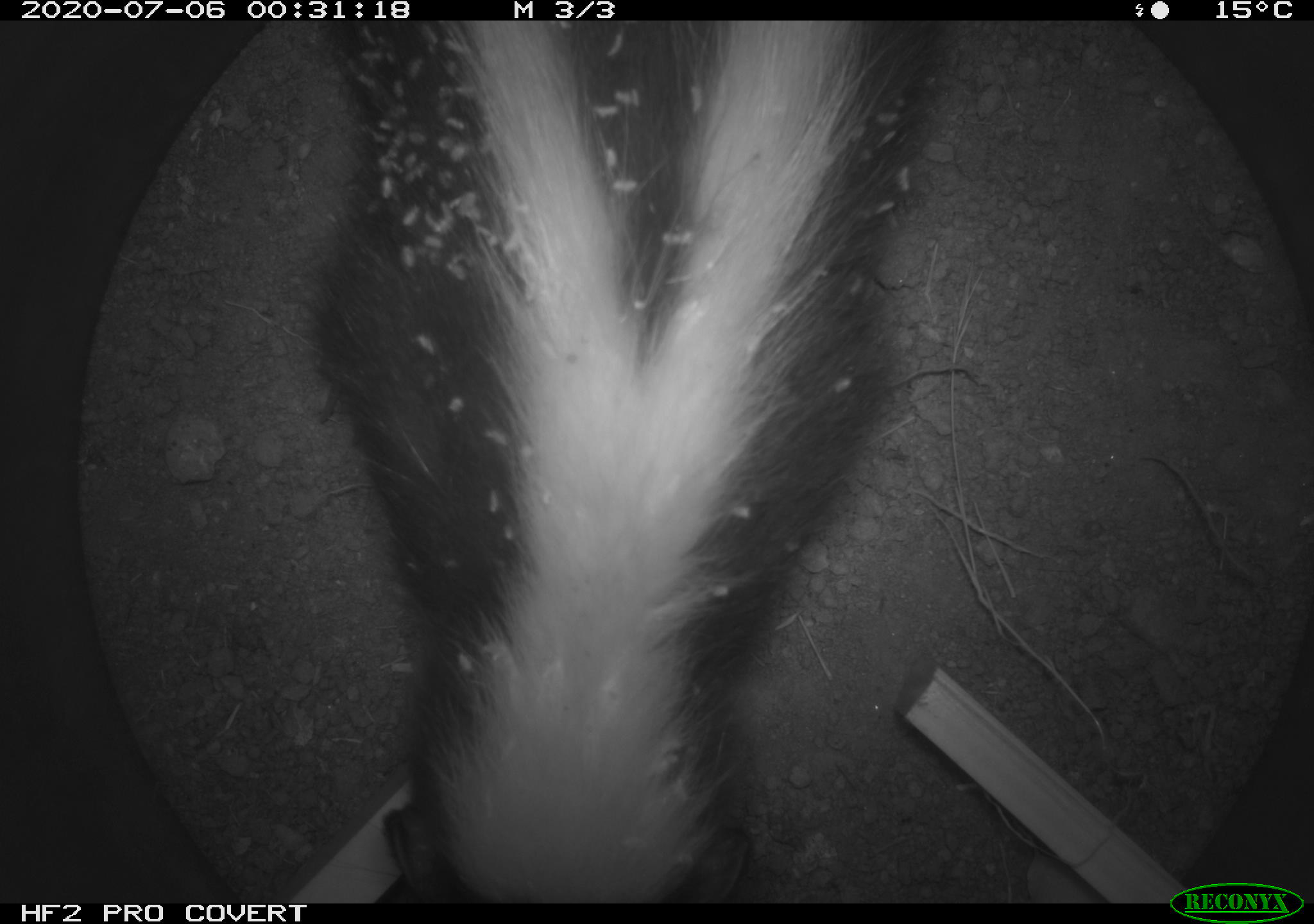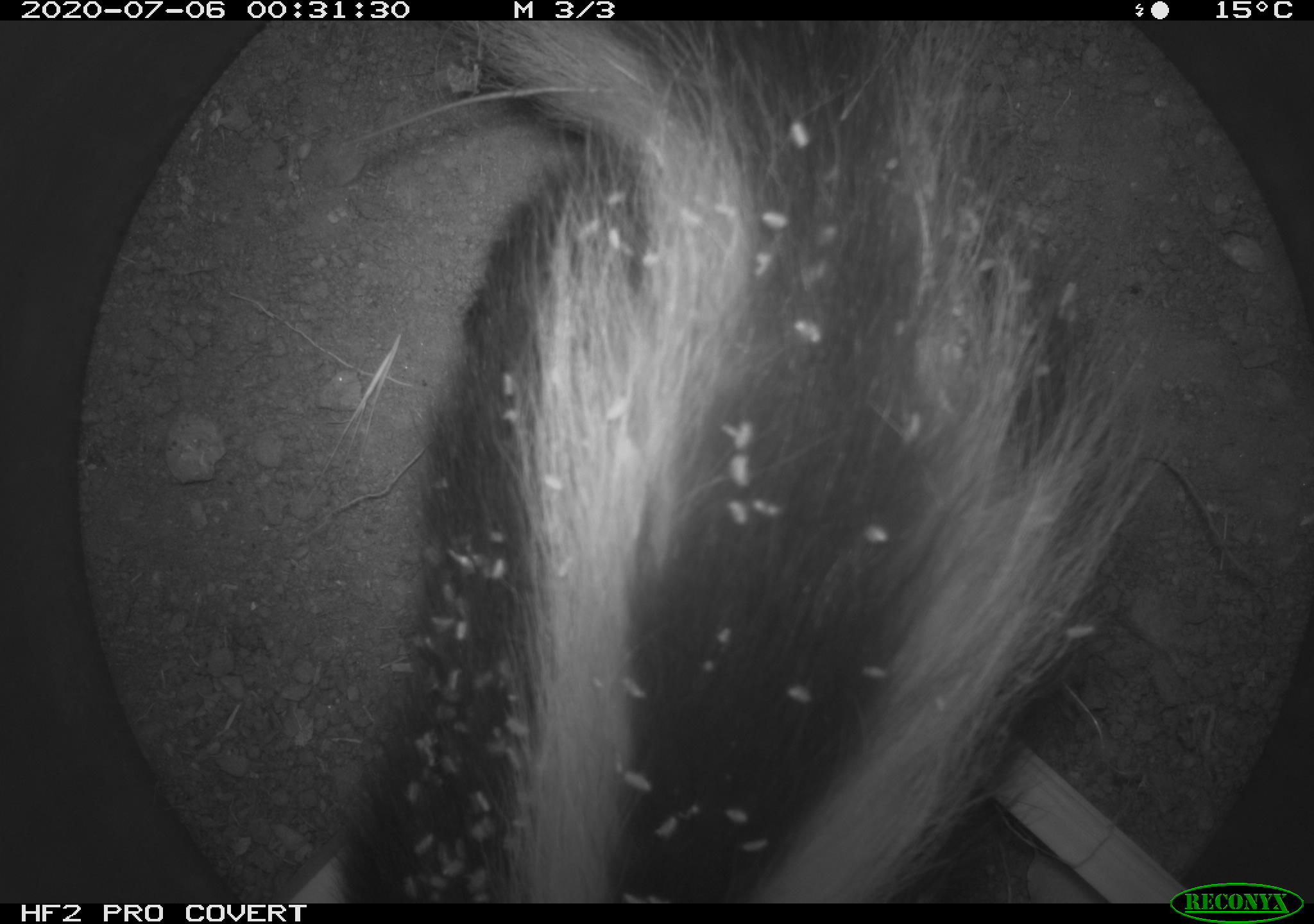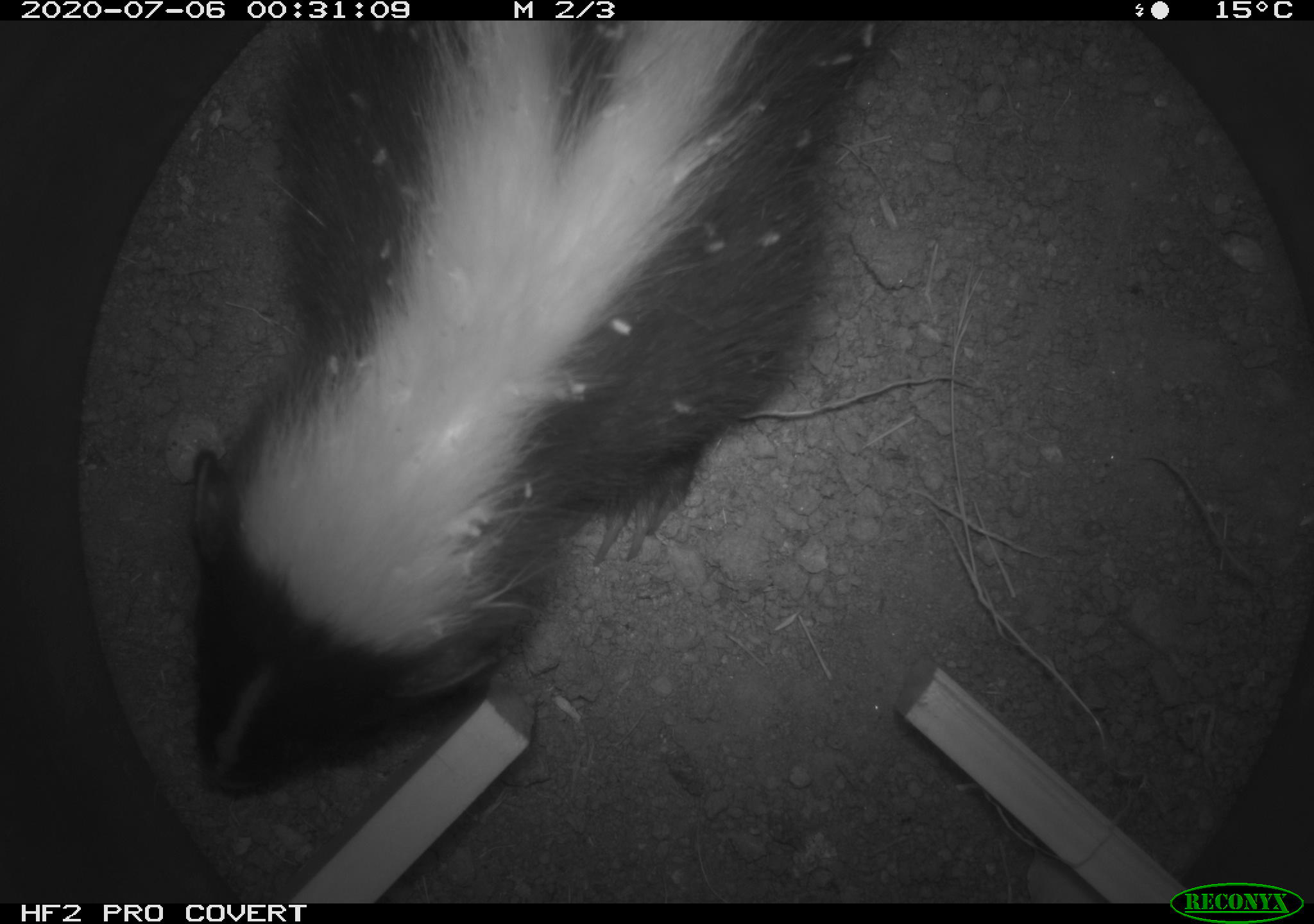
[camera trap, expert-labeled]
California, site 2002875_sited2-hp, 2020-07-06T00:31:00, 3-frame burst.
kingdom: Animalia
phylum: Chordata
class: Mammalia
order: Carnivora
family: Mephitidae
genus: Mephitis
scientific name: Mephitis mephitis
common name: striped skunk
Striped skunk (Mephitis mephitis).